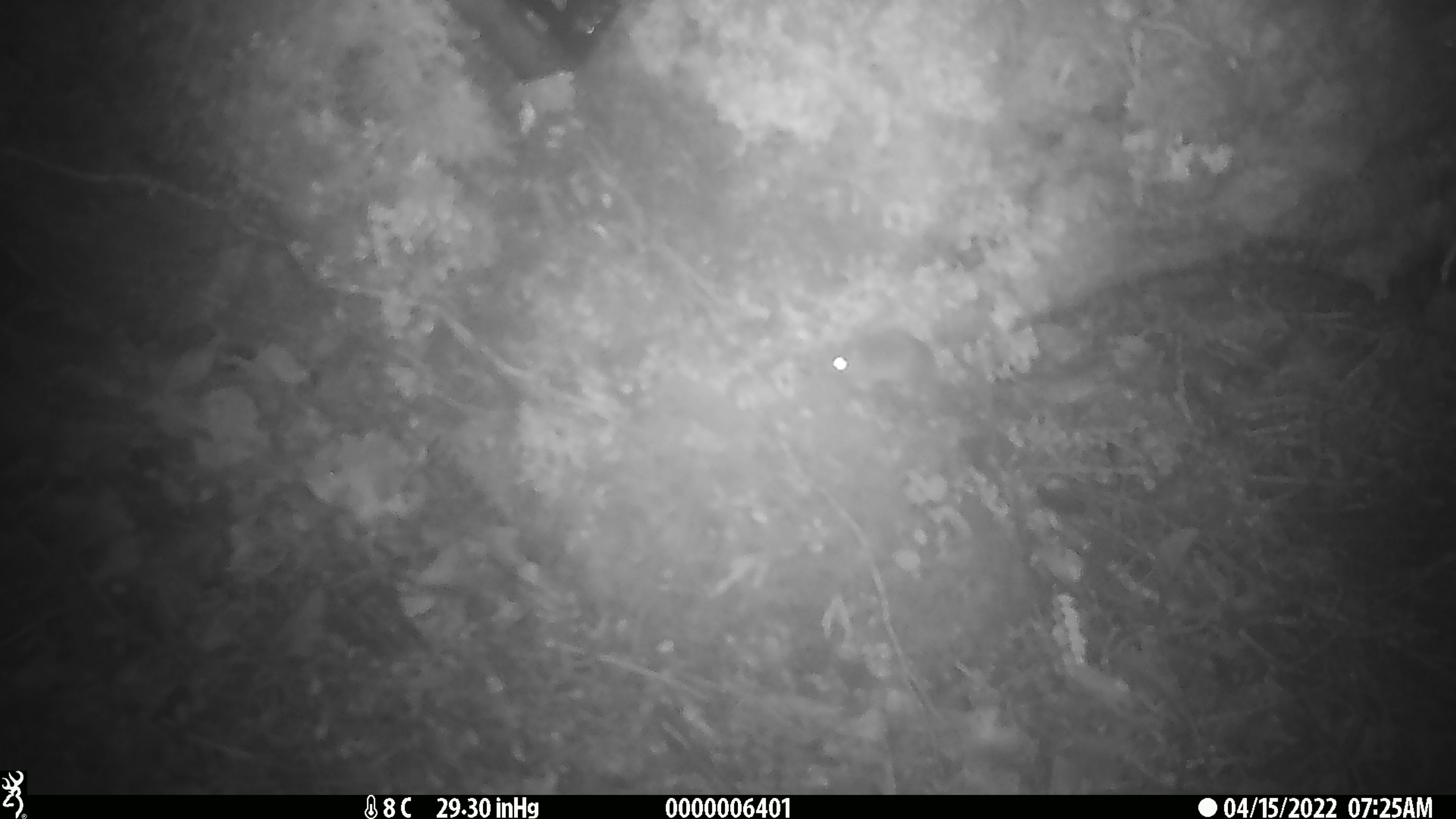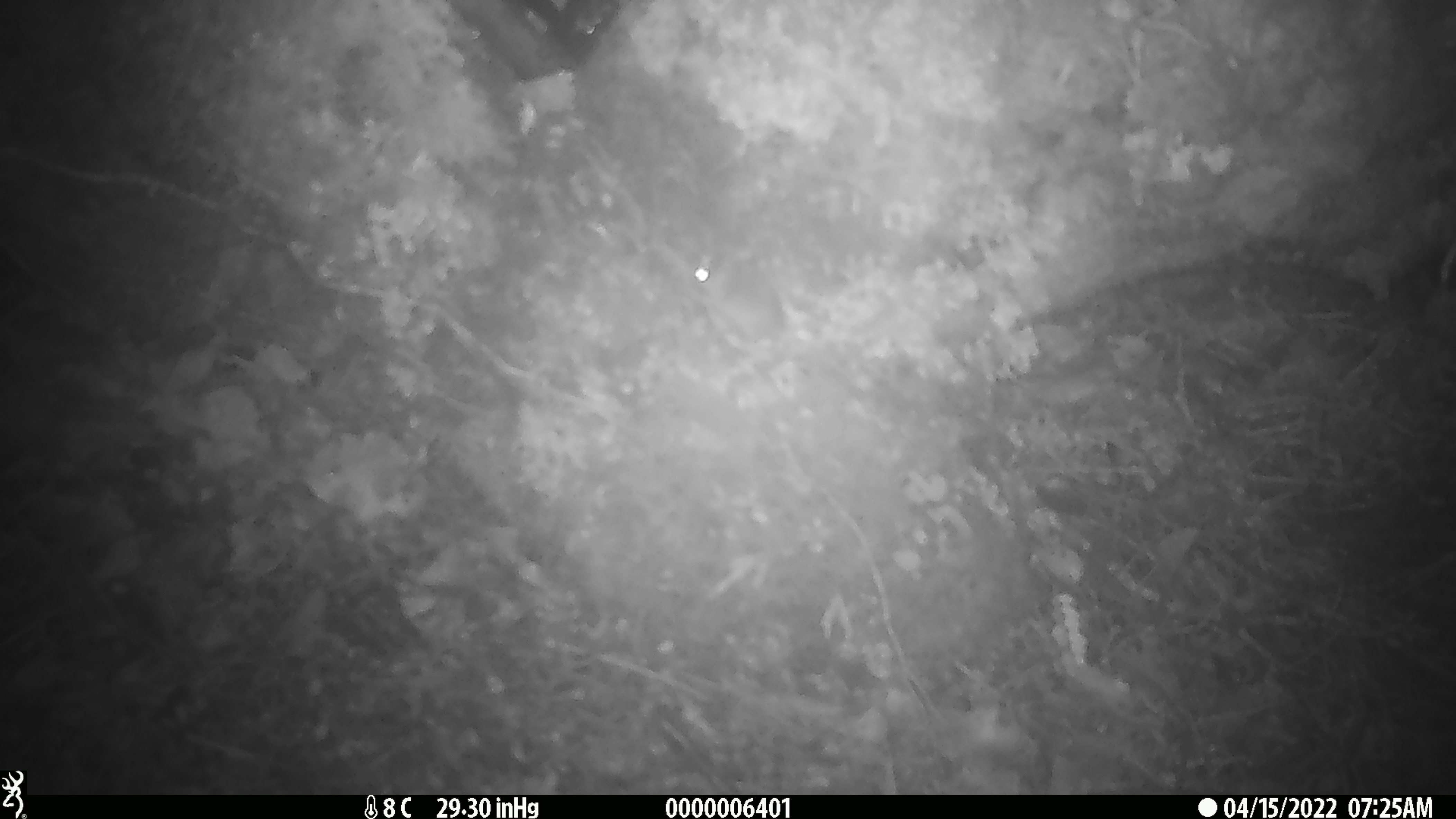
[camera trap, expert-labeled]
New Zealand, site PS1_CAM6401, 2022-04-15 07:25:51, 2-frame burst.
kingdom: Animalia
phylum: Chordata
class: Mammalia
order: Rodentia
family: Muridae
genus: Mus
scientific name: Mus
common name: mouse